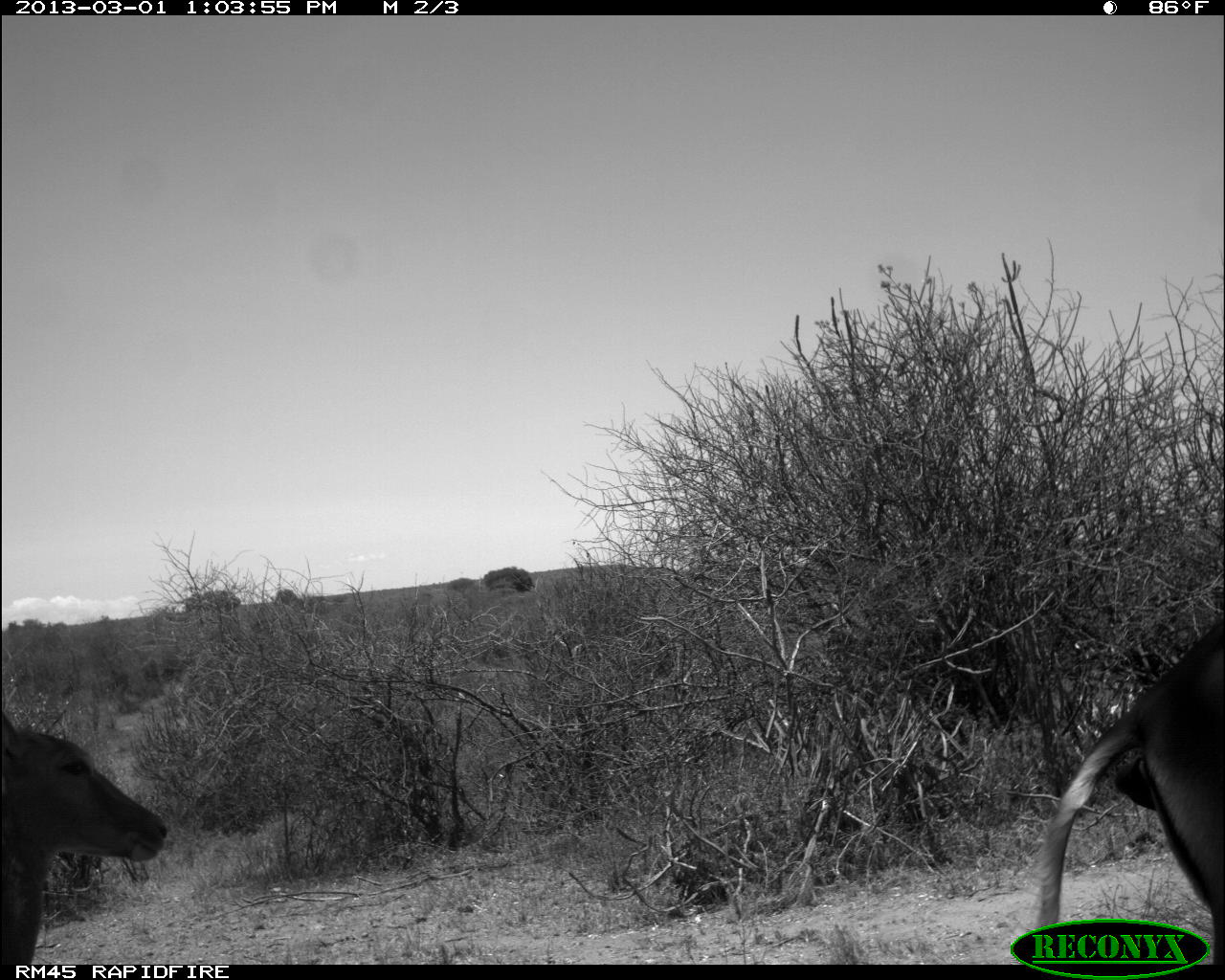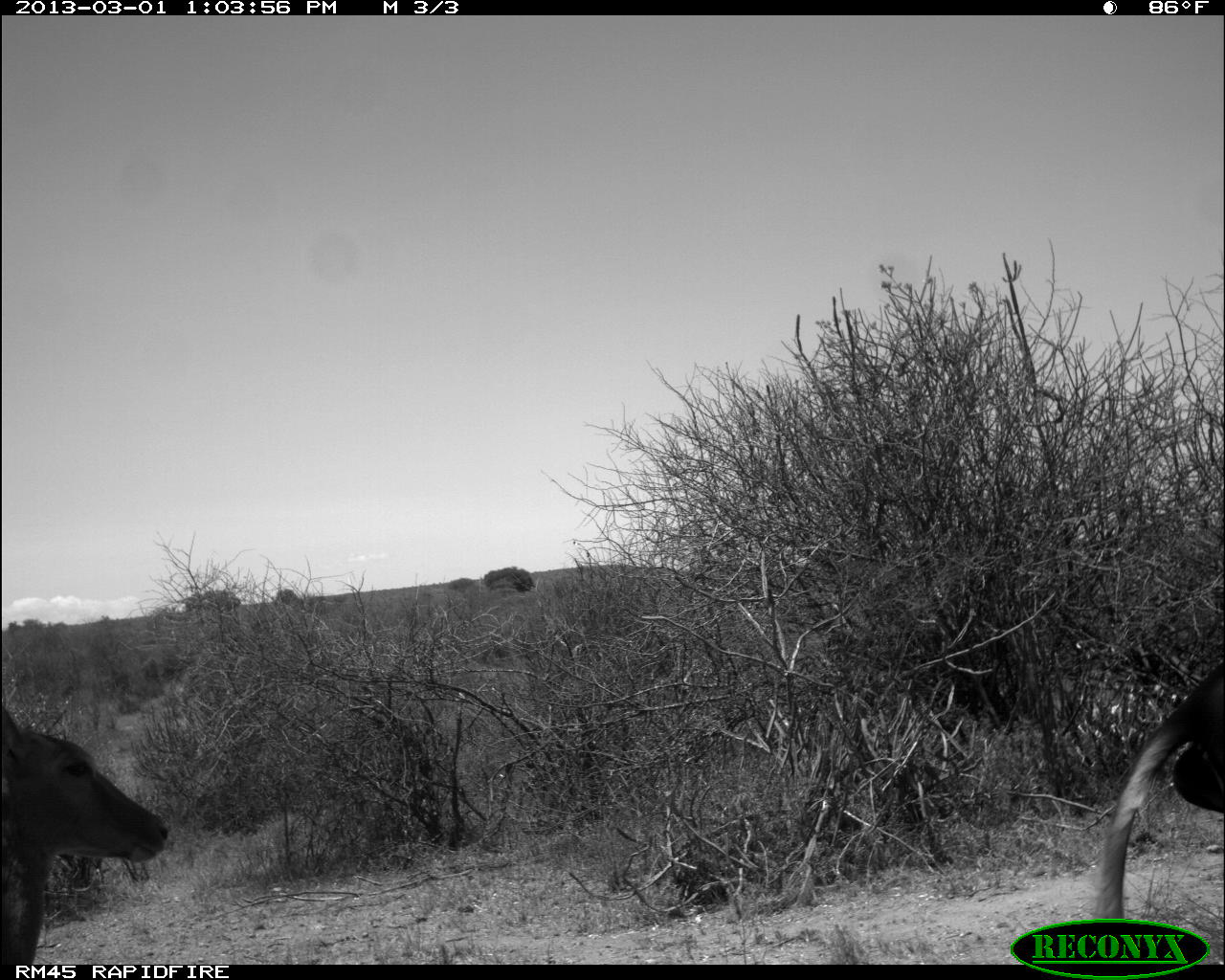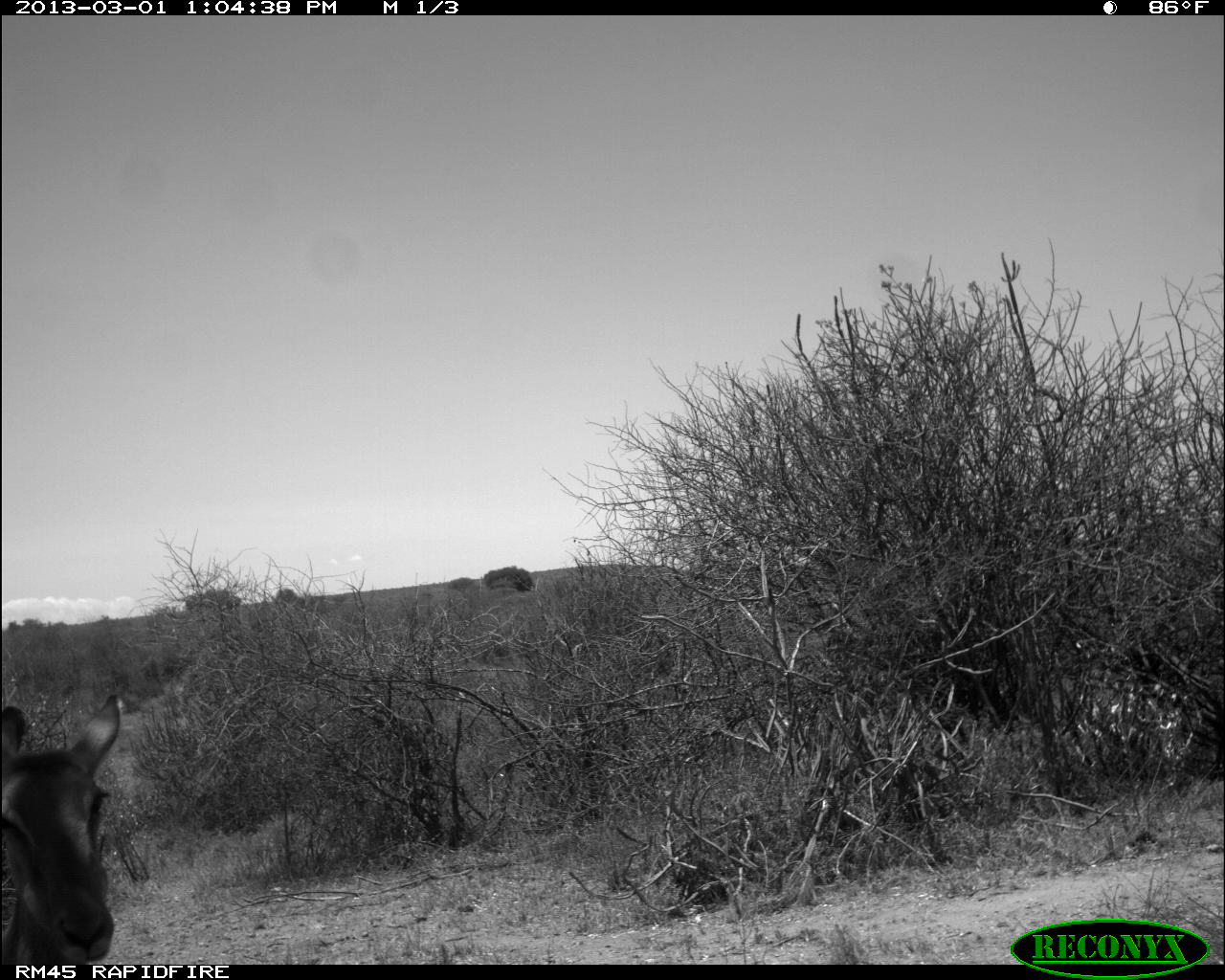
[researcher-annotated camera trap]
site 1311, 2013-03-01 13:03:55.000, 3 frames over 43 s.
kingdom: Animalia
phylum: Chordata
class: Mammalia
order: Artiodactyla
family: Bovidae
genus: Aepyceros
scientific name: Aepyceros melampus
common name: impala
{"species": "Aepyceros melampus (impala)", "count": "2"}